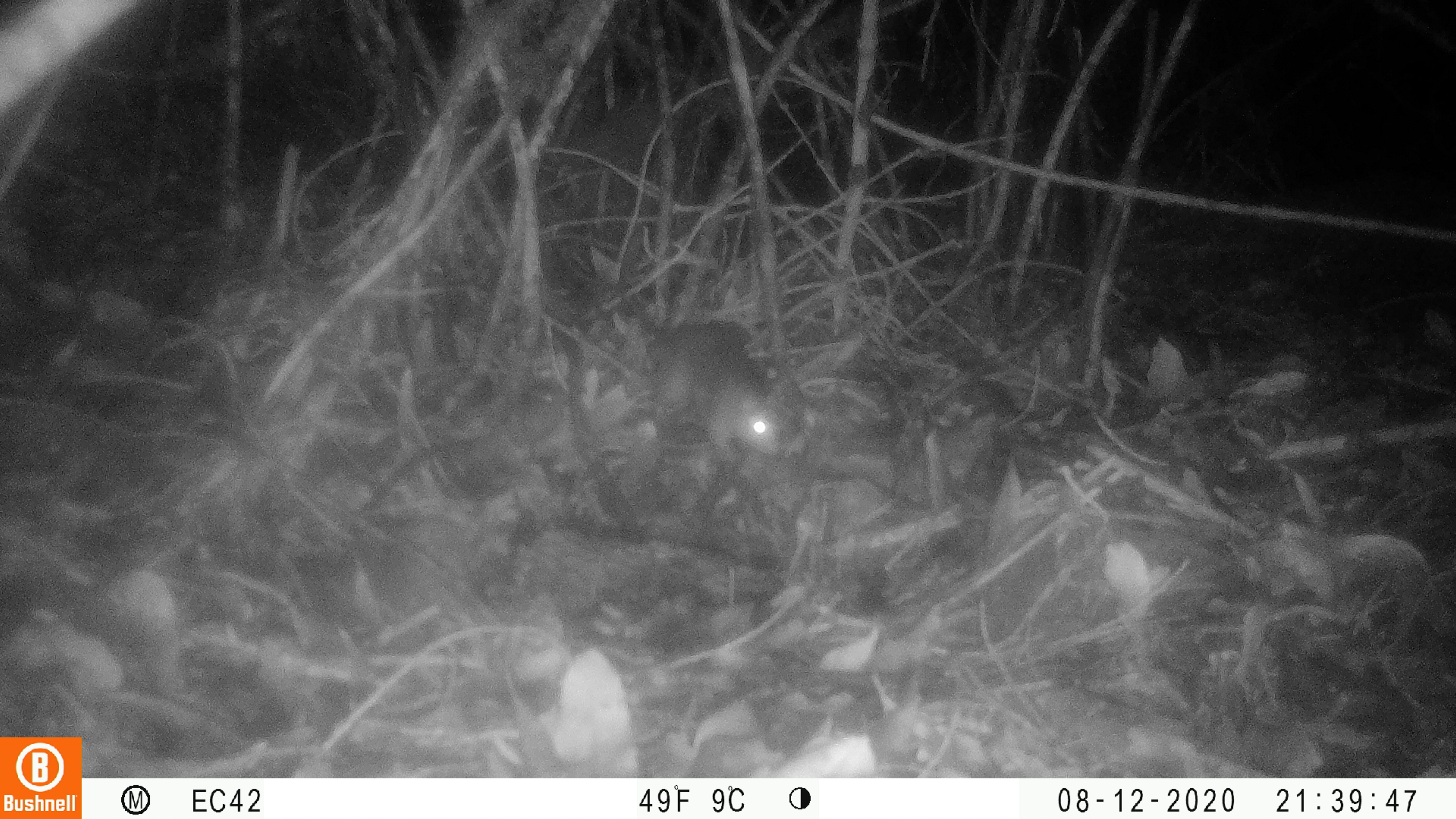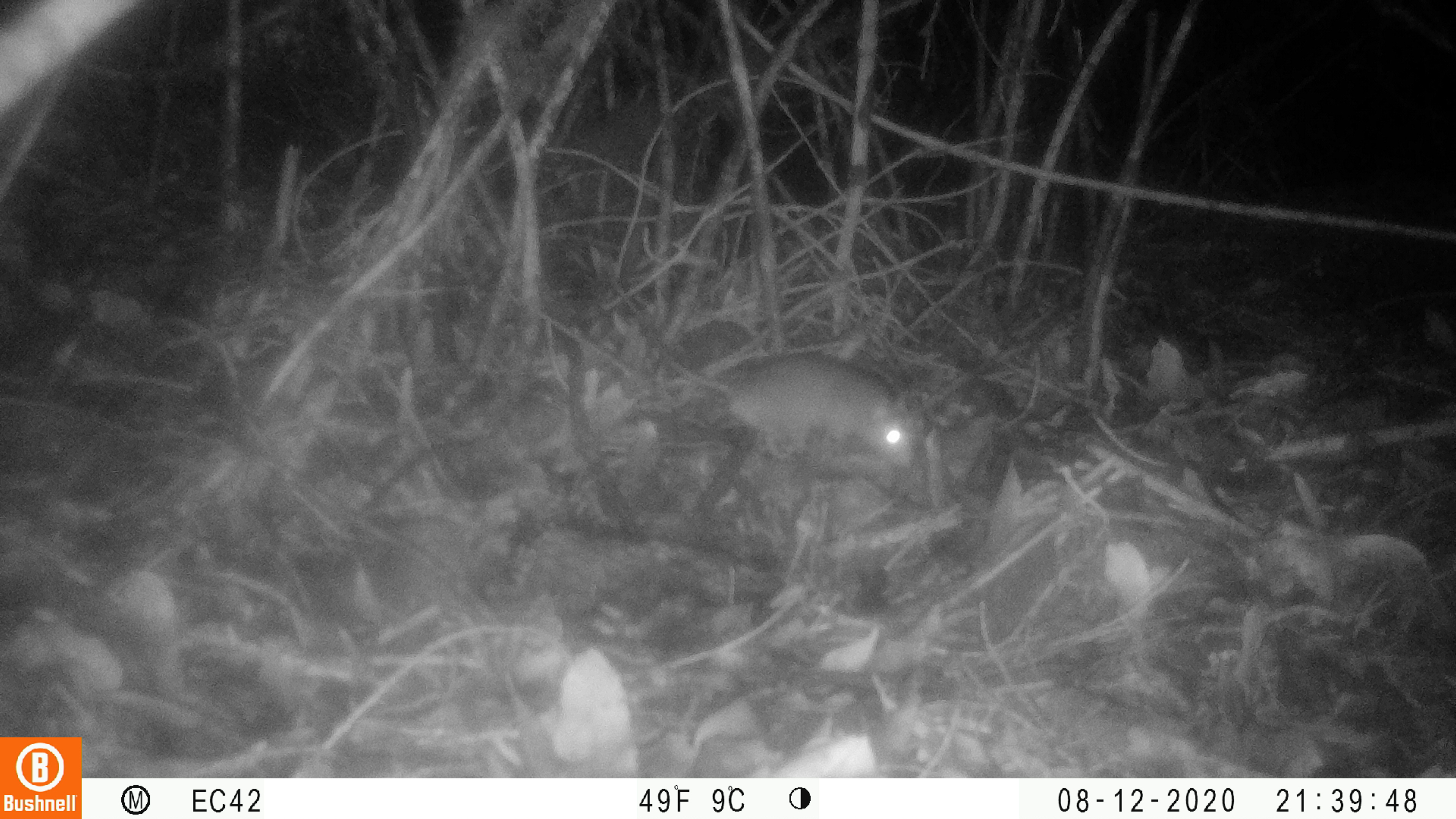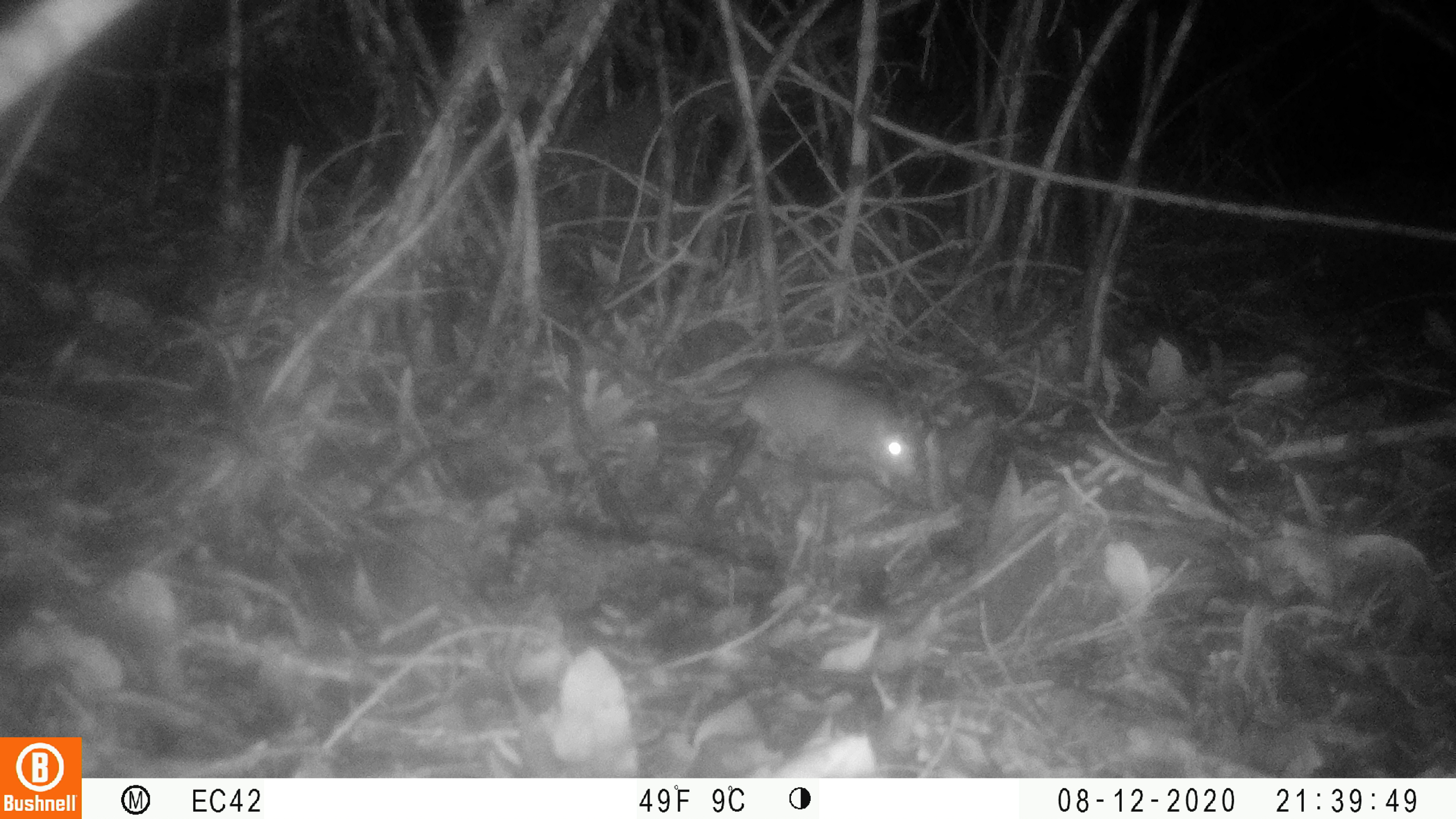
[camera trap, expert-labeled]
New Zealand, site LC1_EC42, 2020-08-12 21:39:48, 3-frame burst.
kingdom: Animalia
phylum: Chordata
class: Mammalia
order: Rodentia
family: Muridae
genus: Rattus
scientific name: Rattus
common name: rat